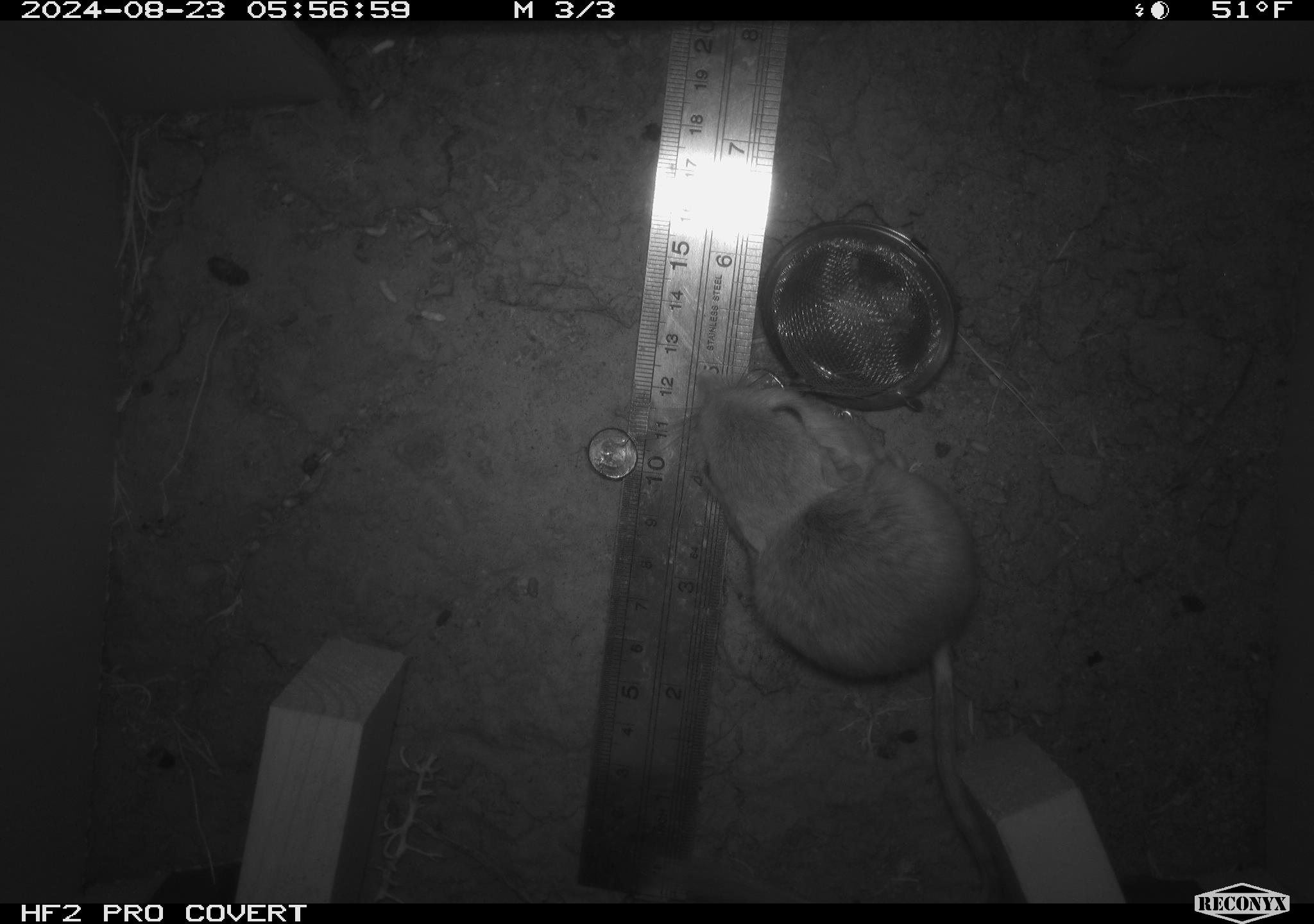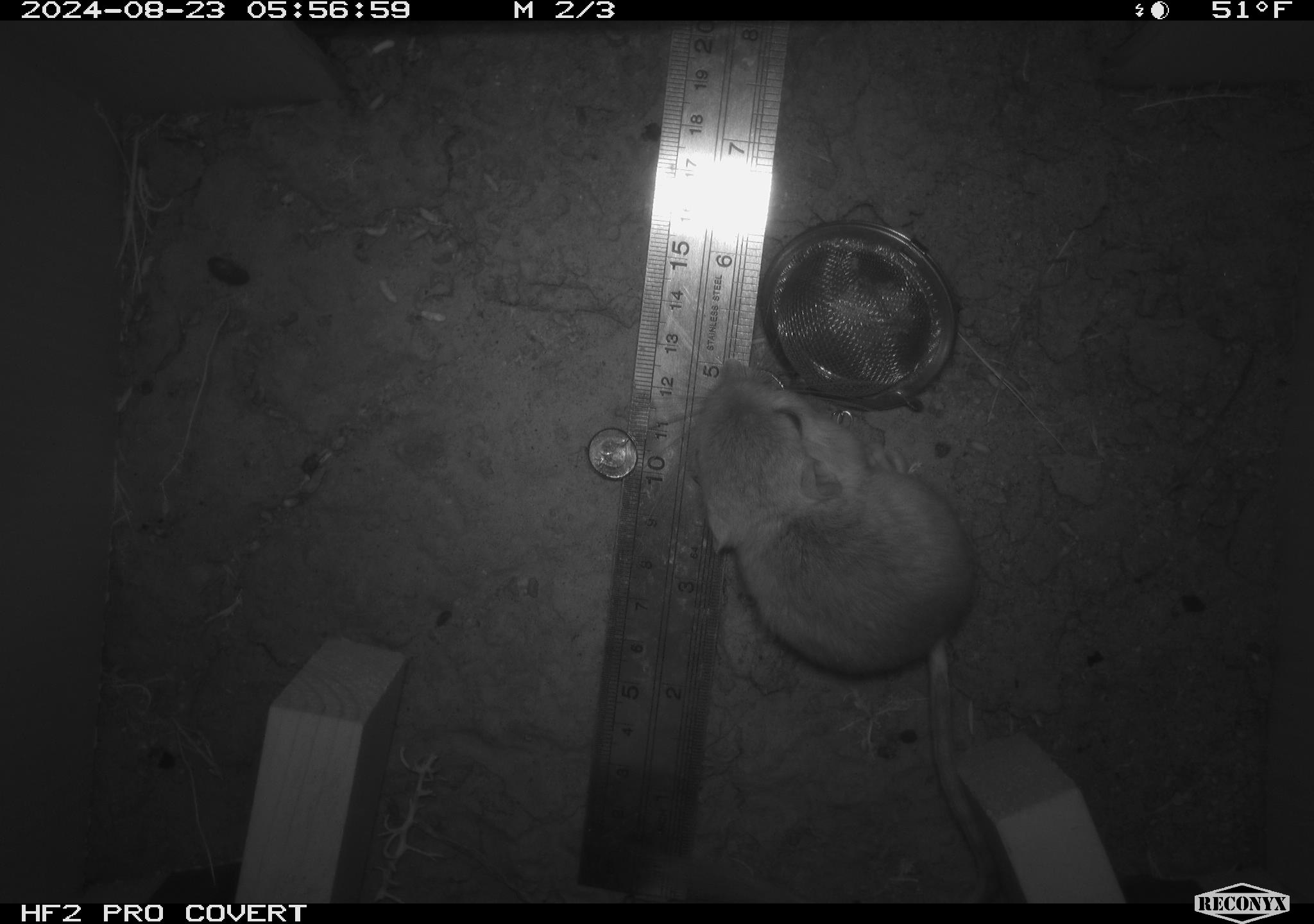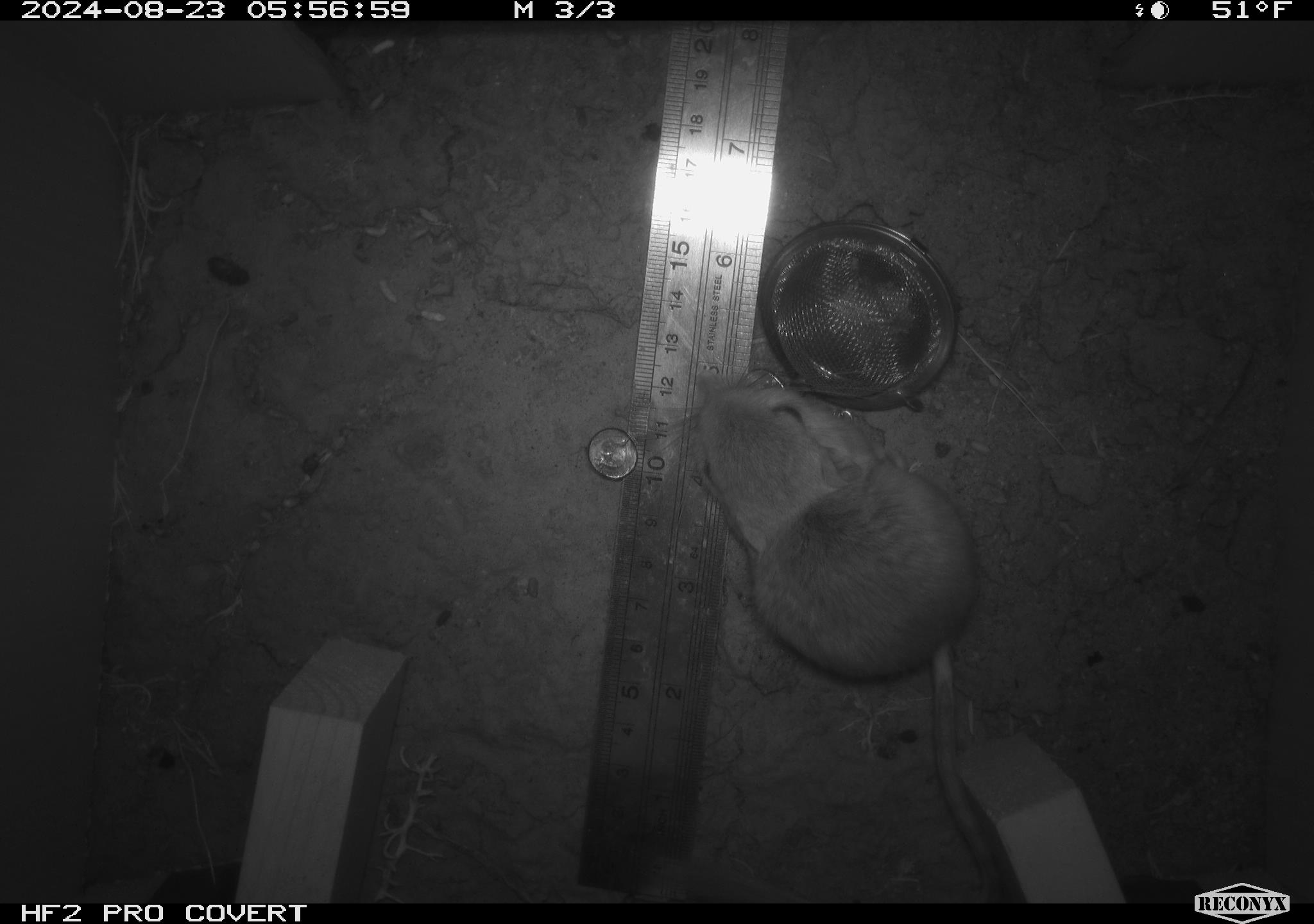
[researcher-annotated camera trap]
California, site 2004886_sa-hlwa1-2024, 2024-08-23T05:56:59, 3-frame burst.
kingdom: Animalia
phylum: Chordata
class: Mammalia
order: Rodentia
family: Heteromyidae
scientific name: Heteromyidae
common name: kangaroo rats and pocket mice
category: heteromyidae family